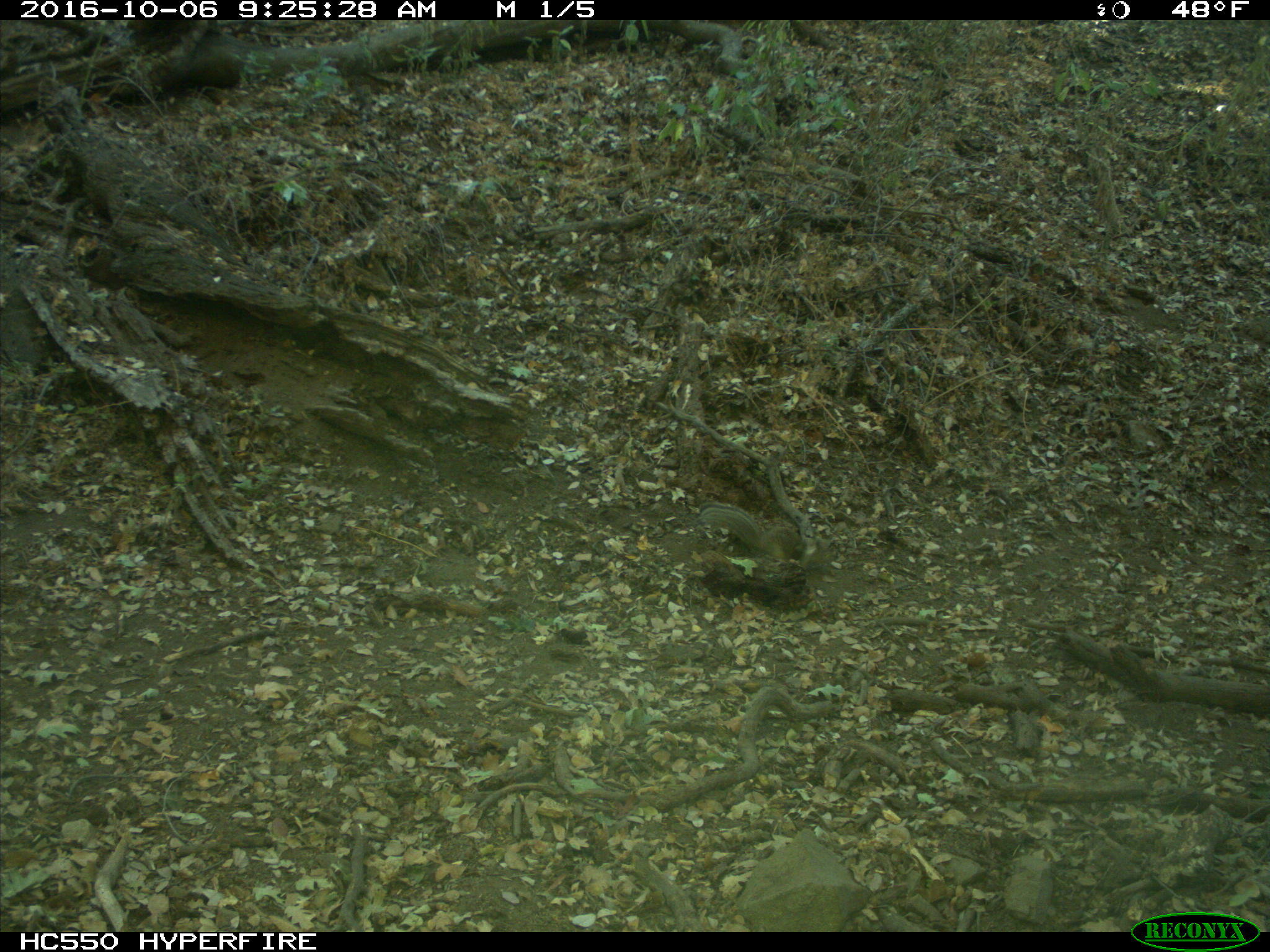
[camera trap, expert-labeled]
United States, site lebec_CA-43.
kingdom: Animalia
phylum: Chordata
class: Mammalia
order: Rodentia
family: Sciuridae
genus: Otospermophilus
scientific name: Otospermophilus beecheyi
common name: california ground squirrel